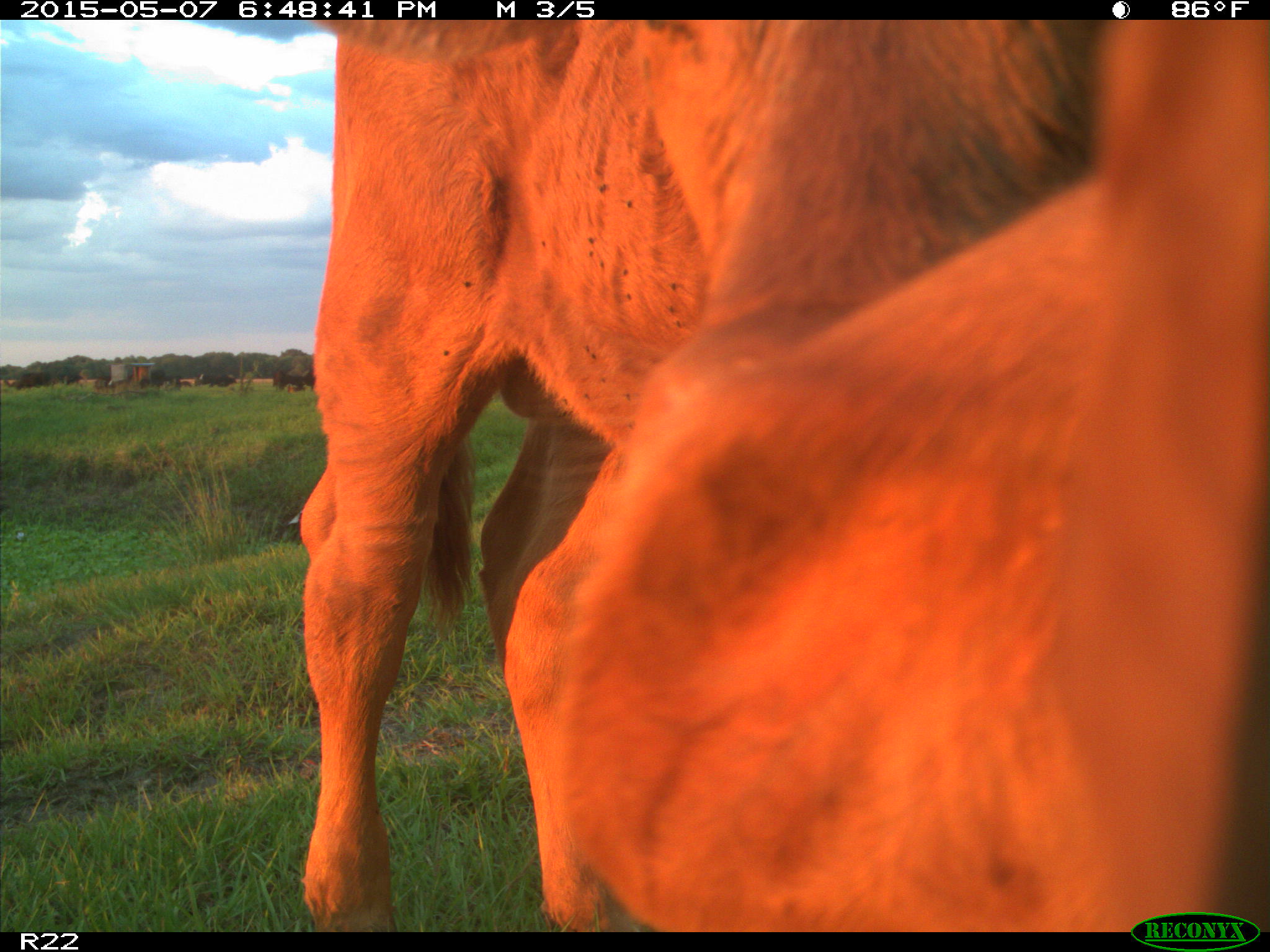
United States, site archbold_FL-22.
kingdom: Animalia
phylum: Chordata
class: Mammalia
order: Artiodactyla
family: Bovidae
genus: Bos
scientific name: Bos taurus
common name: domestic cow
Bos taurus (domestic cow).